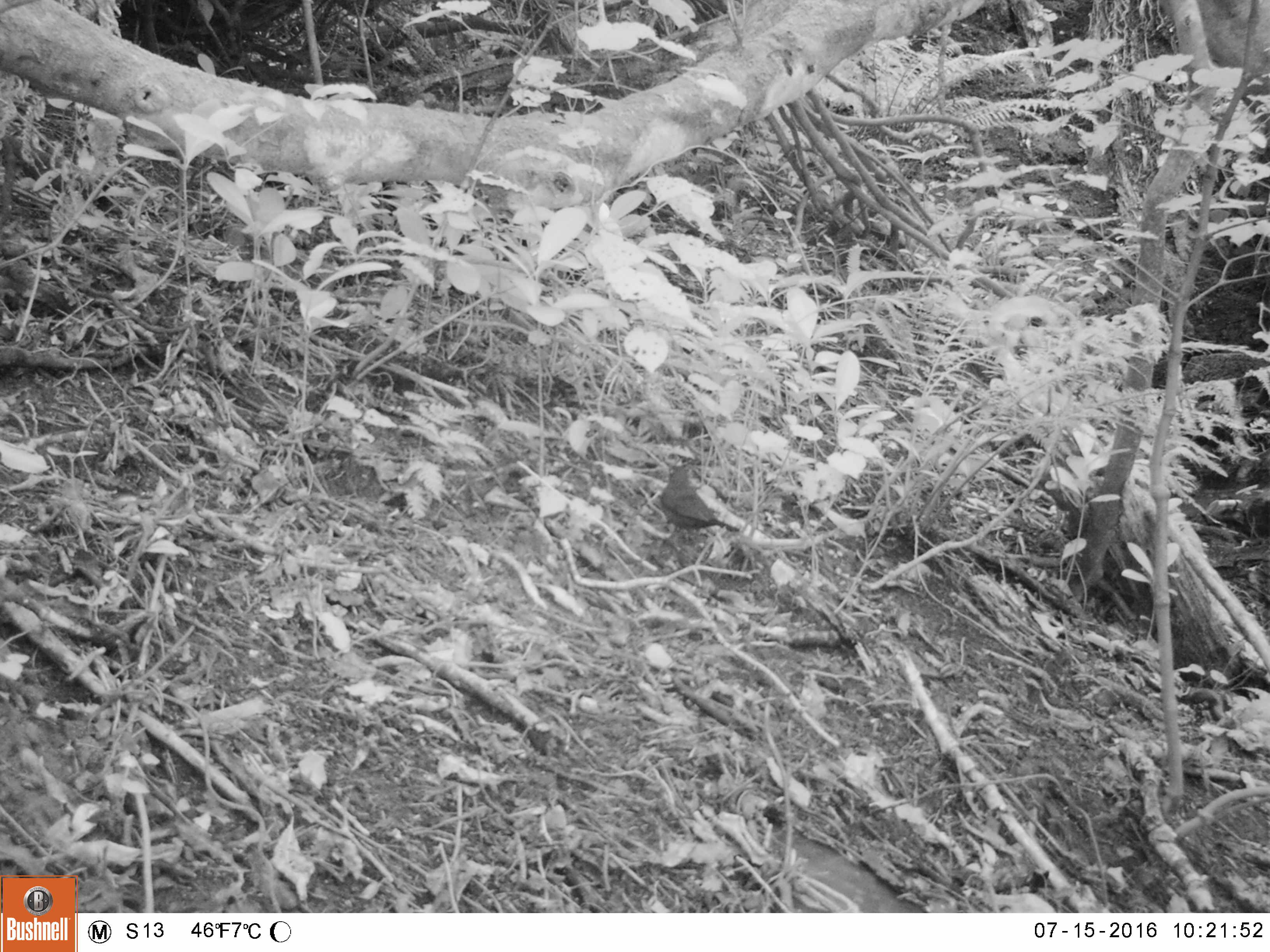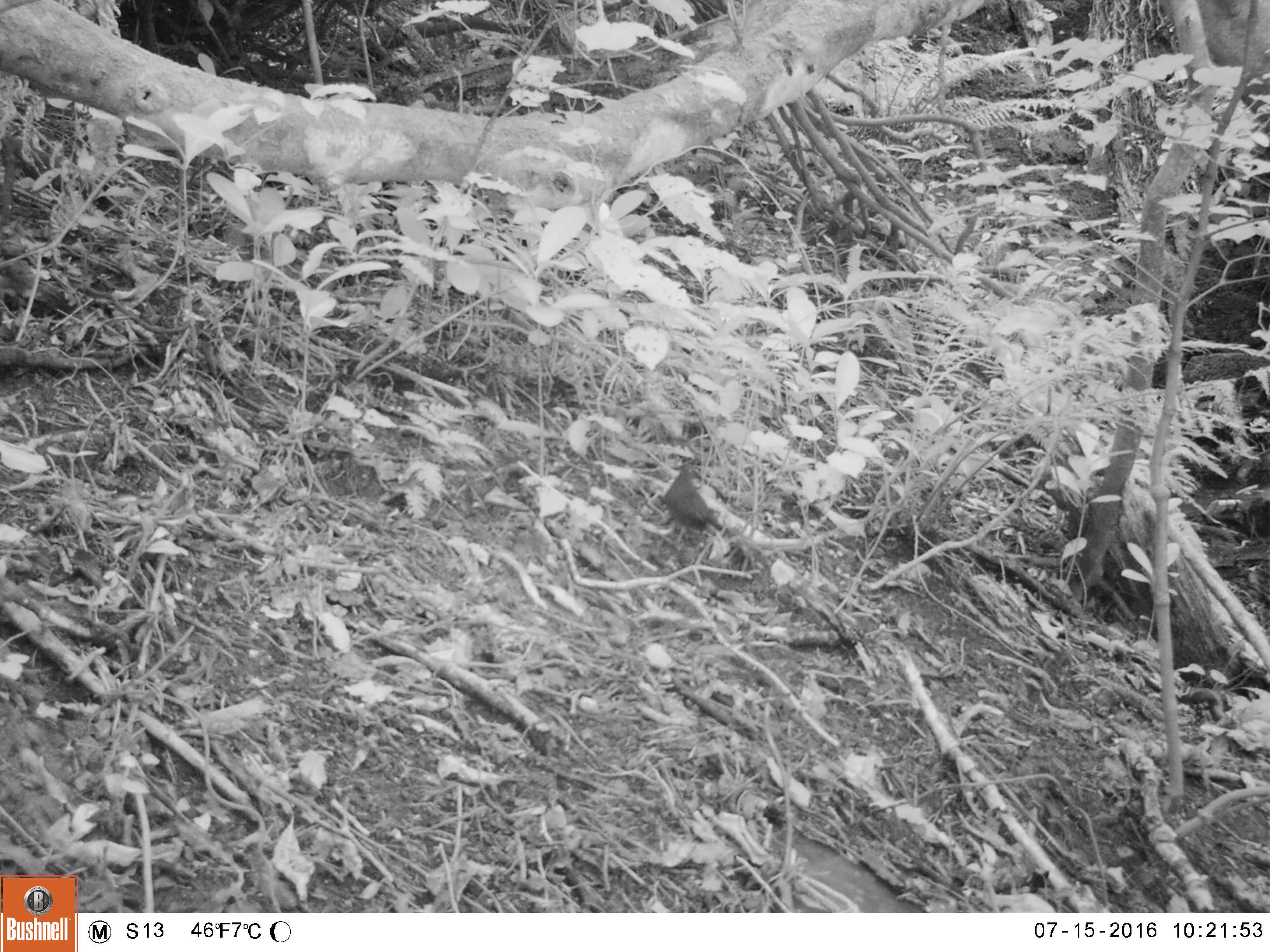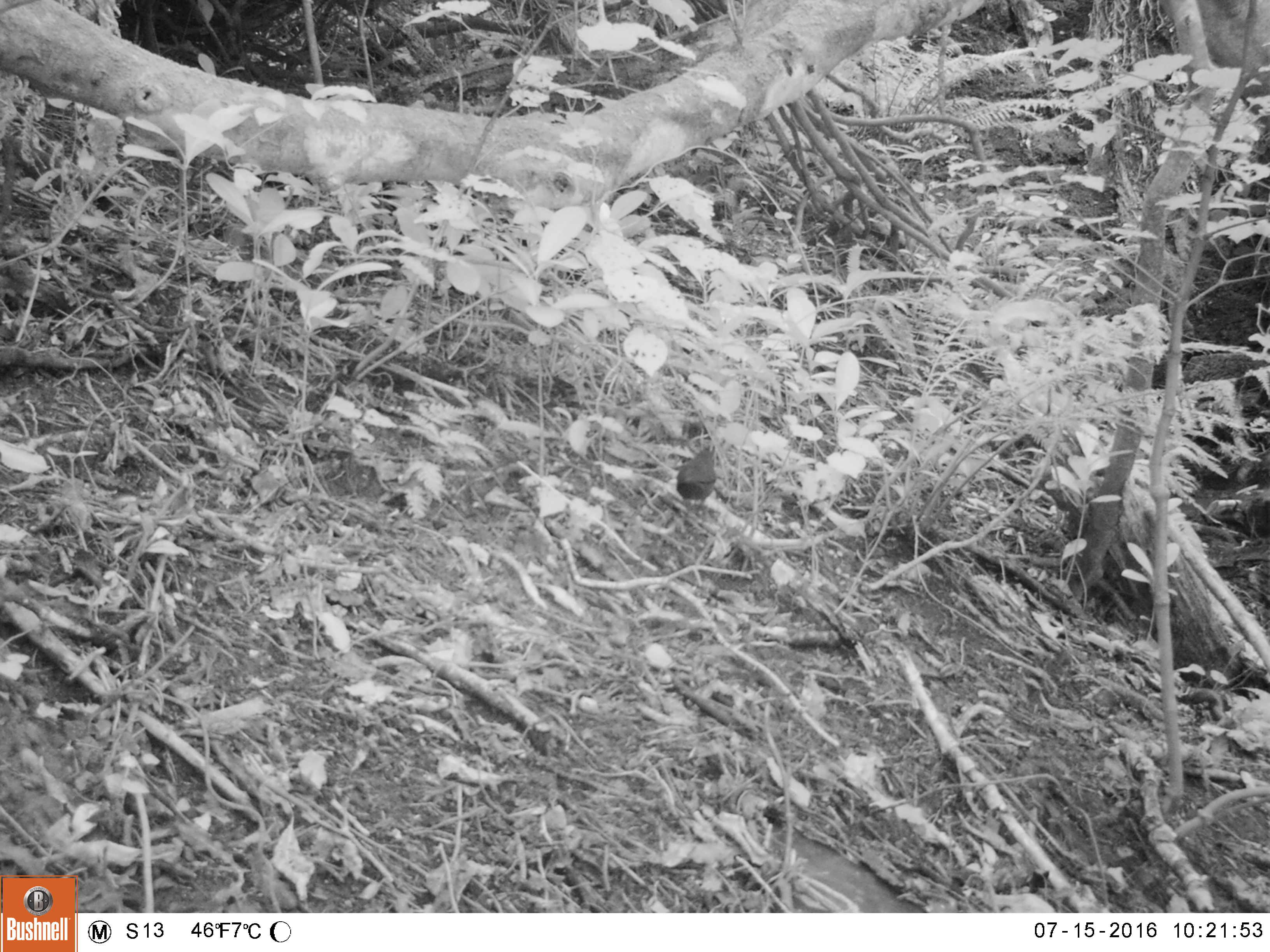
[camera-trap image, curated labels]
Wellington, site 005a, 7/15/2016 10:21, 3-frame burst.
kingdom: Animalia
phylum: Chordata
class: Aves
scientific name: Aves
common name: bird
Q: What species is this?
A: Bird (Aves).